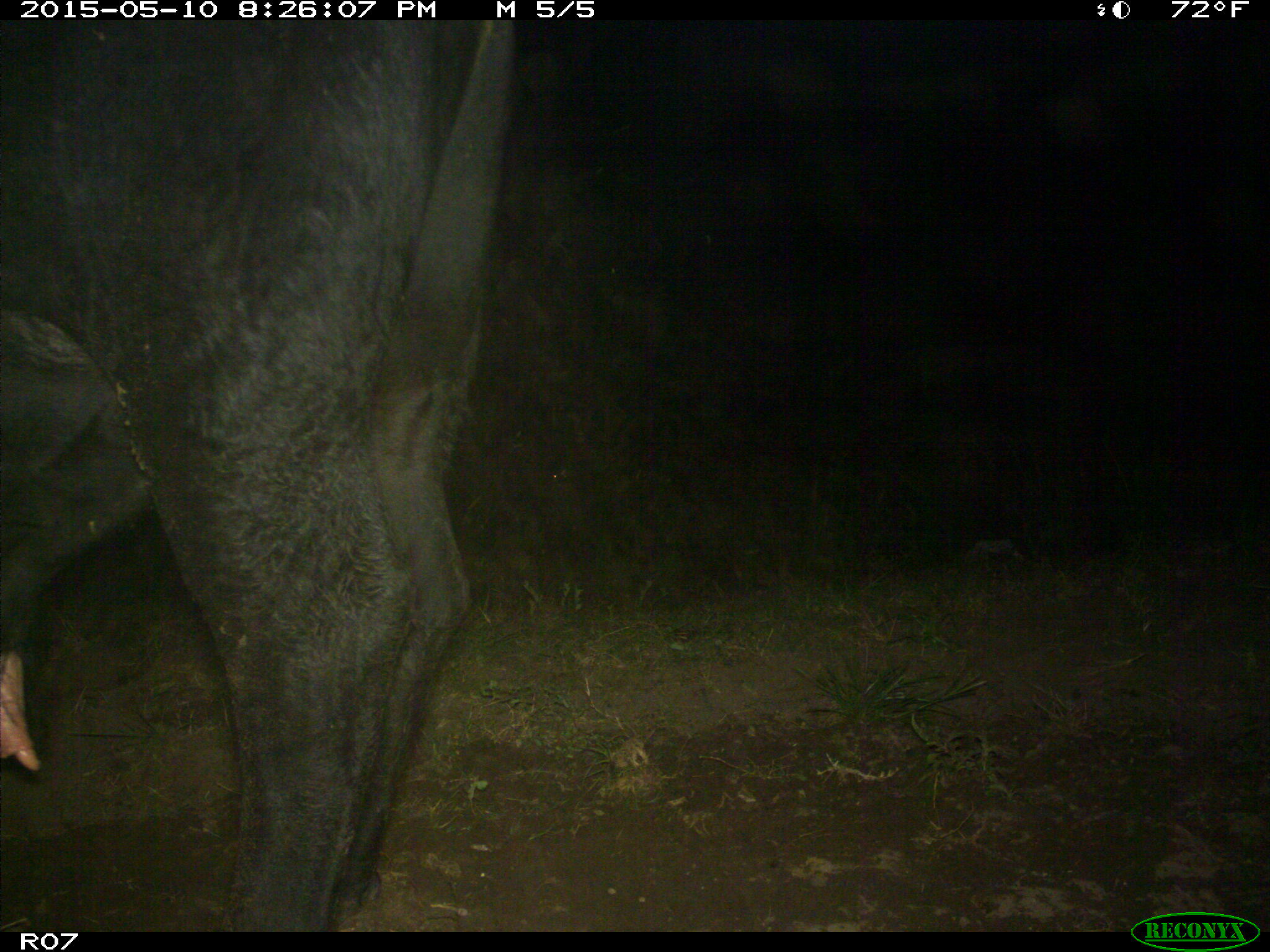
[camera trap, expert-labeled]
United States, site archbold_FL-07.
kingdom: Animalia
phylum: Chordata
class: Mammalia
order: Artiodactyla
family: Bovidae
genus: Bos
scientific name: Bos taurus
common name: domestic cow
Bos taurus (domestic cow).